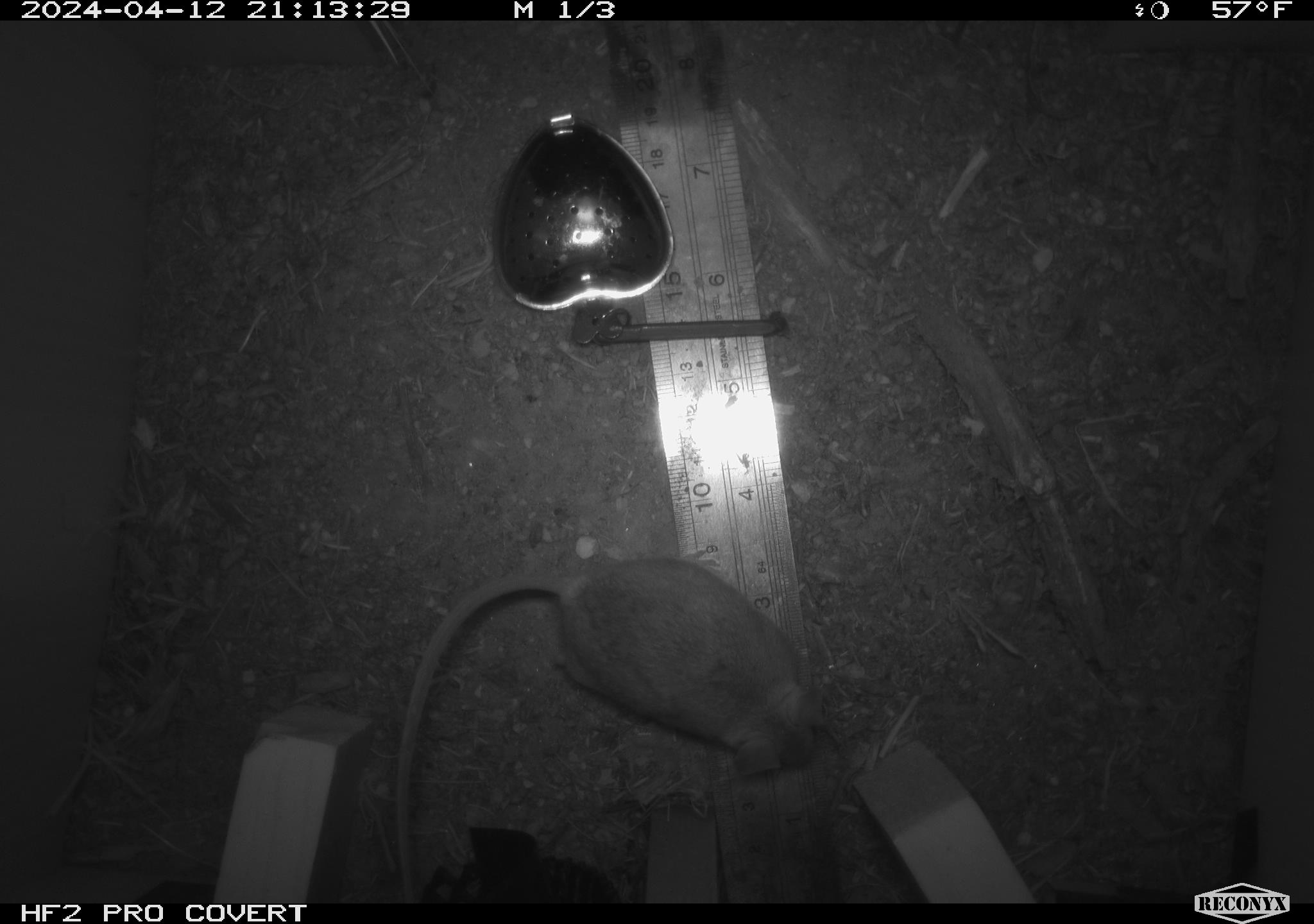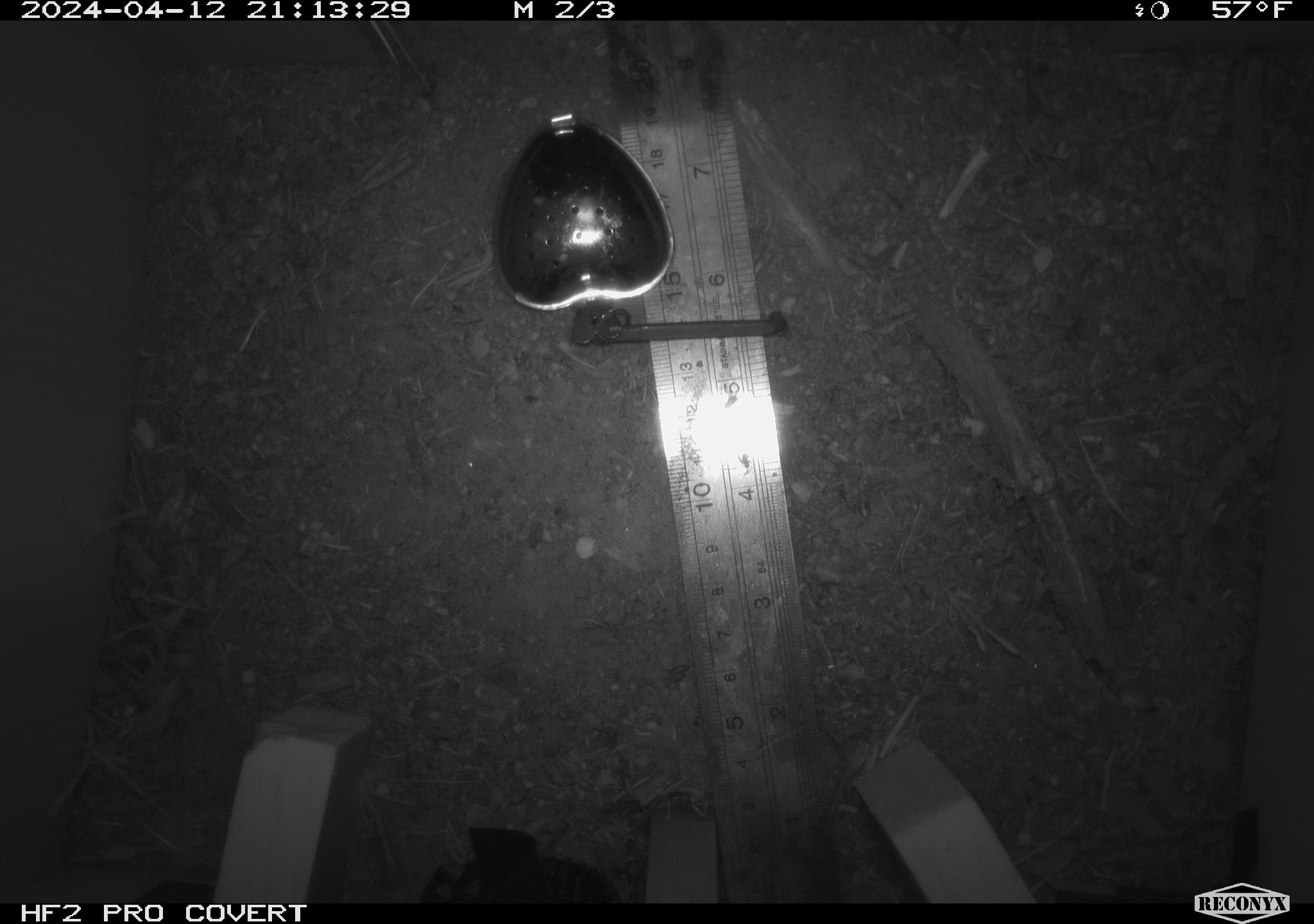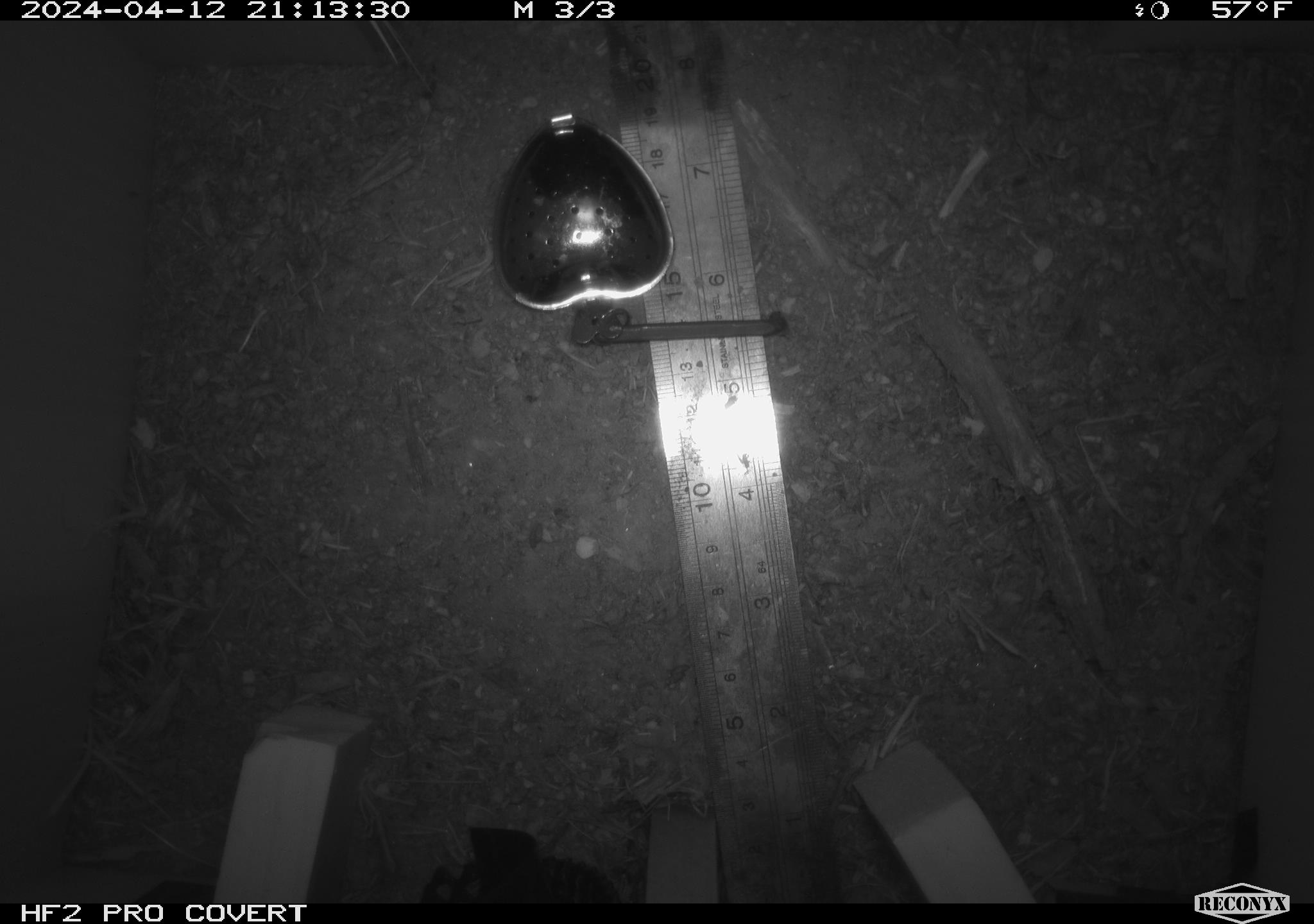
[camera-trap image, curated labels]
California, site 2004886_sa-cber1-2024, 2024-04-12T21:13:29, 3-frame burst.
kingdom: Animalia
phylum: Chordata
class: Mammalia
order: Rodentia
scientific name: Rodentia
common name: mouse species